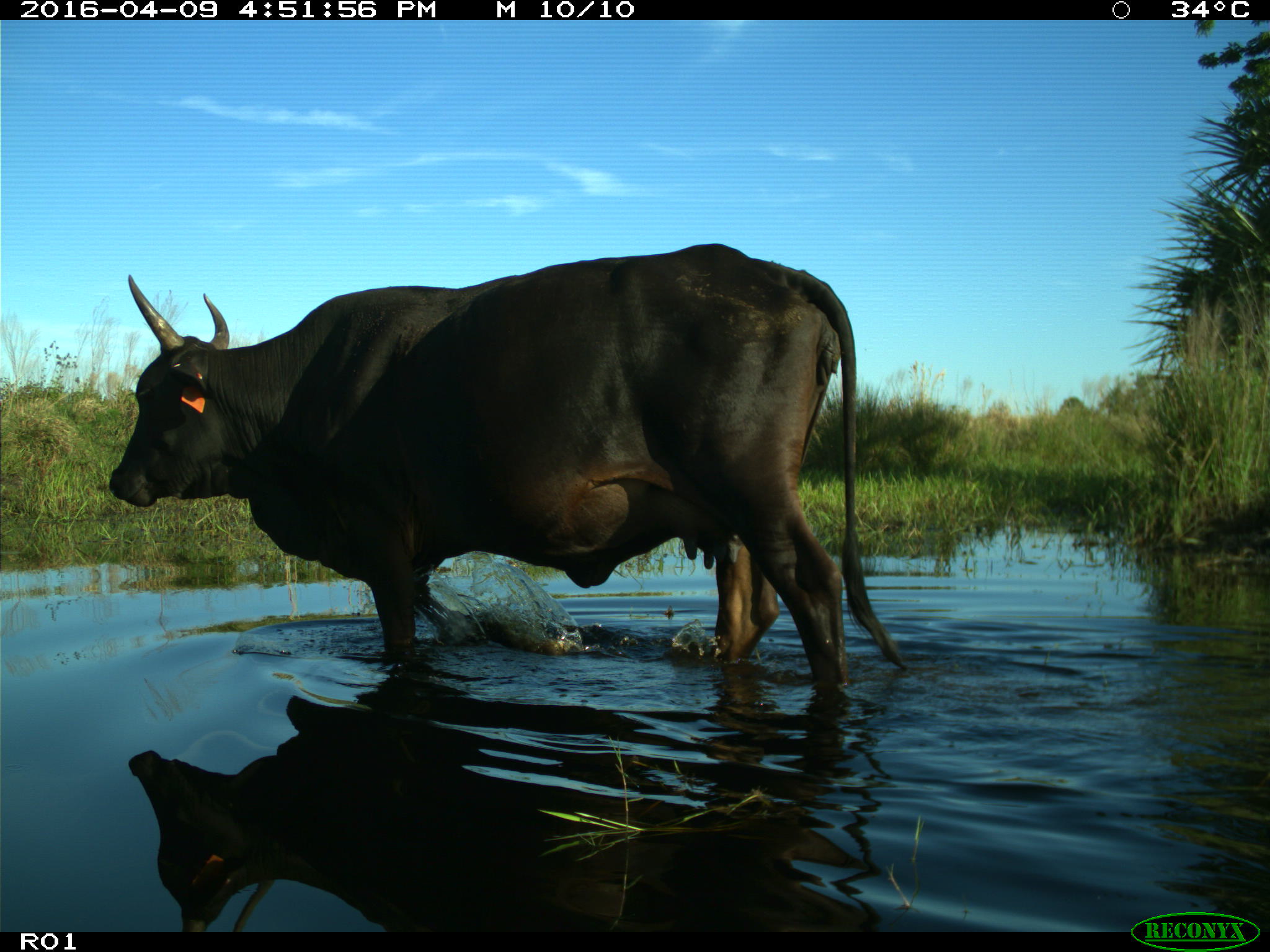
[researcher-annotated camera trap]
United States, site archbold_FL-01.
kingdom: Animalia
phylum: Chordata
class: Mammalia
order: Artiodactyla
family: Bovidae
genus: Bos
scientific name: Bos taurus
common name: domestic cow